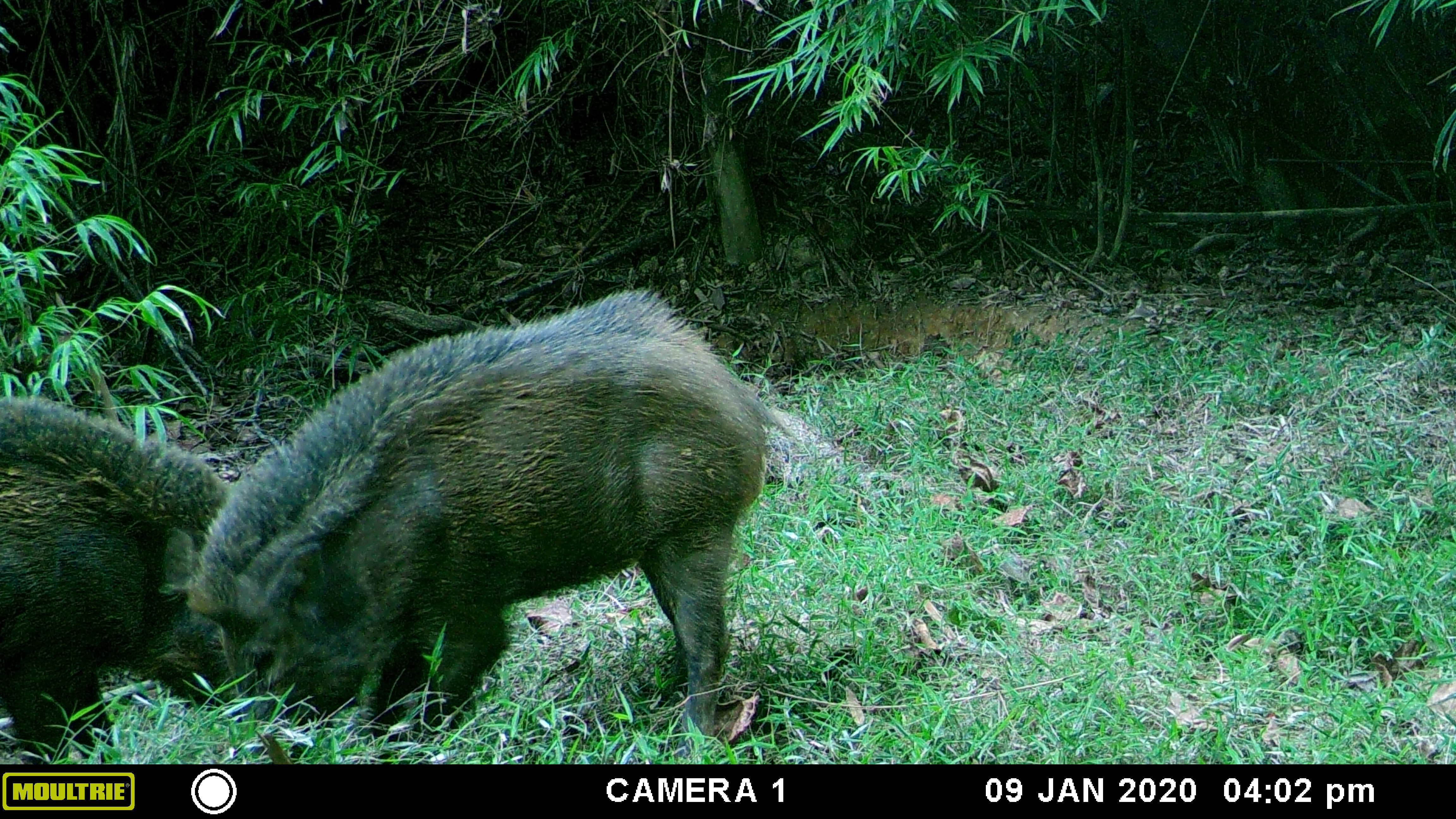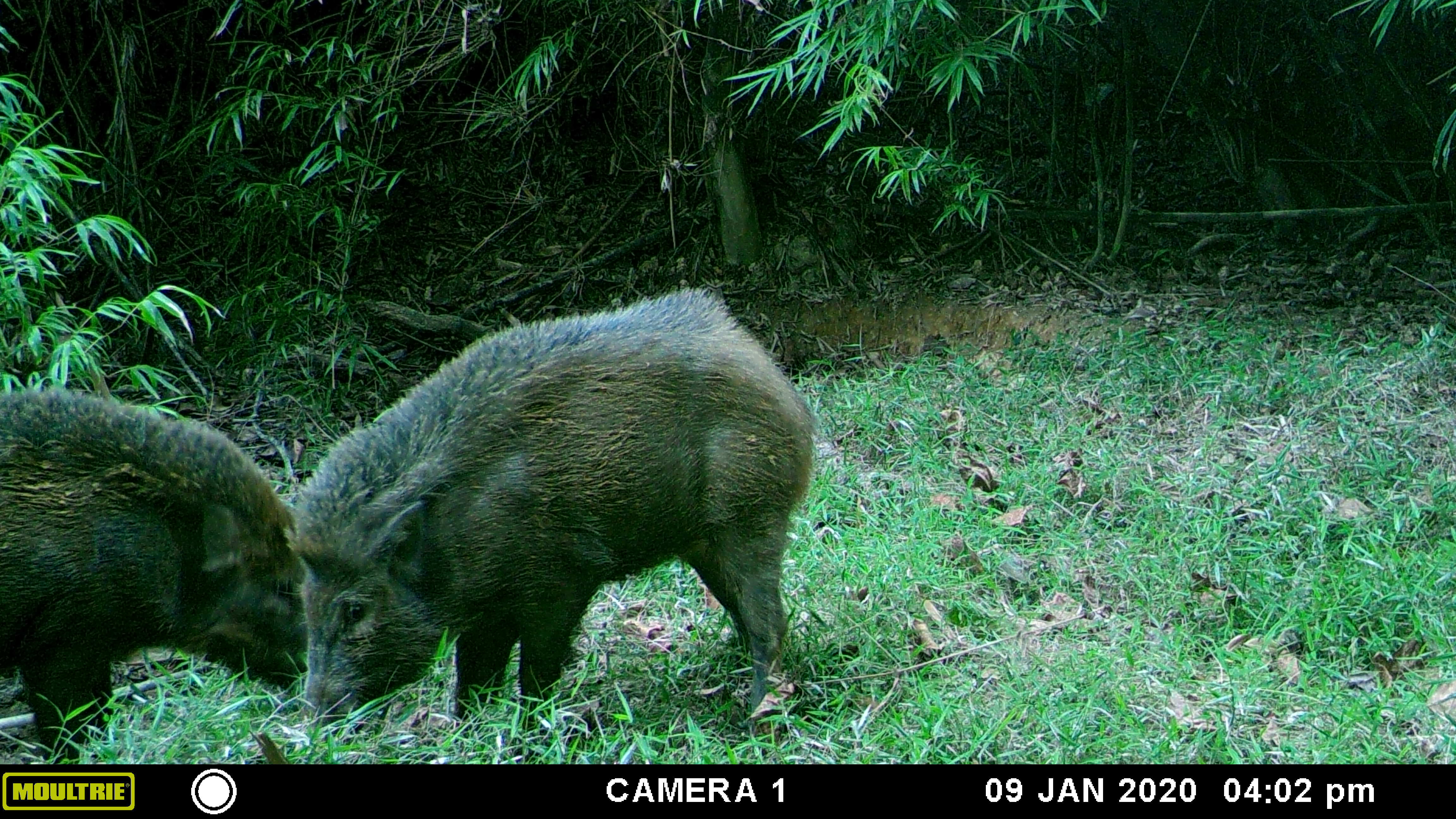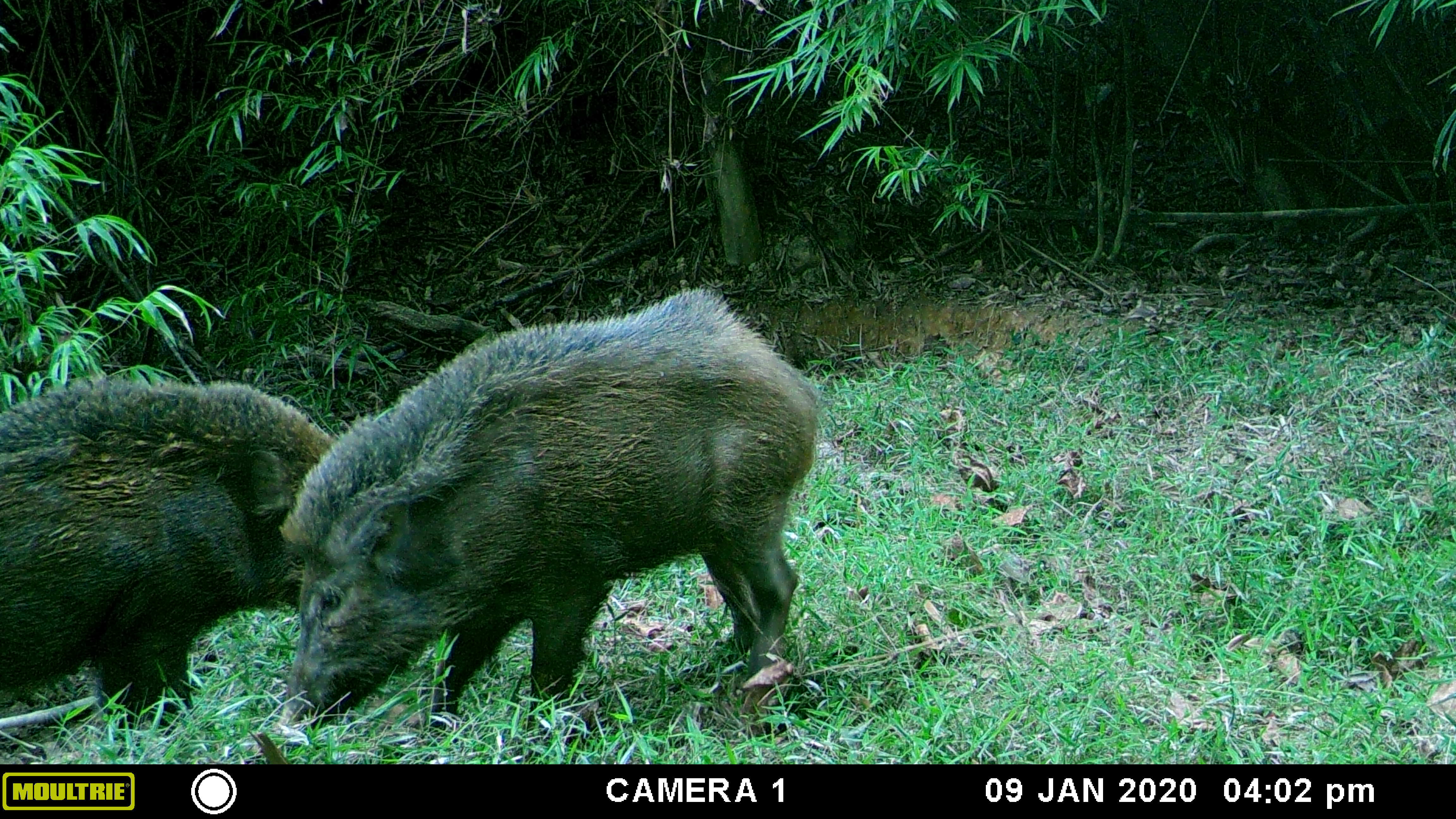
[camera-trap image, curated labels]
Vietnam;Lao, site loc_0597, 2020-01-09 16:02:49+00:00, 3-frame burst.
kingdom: Animalia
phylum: Chordata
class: Mammalia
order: Artiodactyla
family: Suidae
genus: Sus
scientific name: Sus scrofa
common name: eurasian wild pig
Eurasian wild pig (Sus scrofa). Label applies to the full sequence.